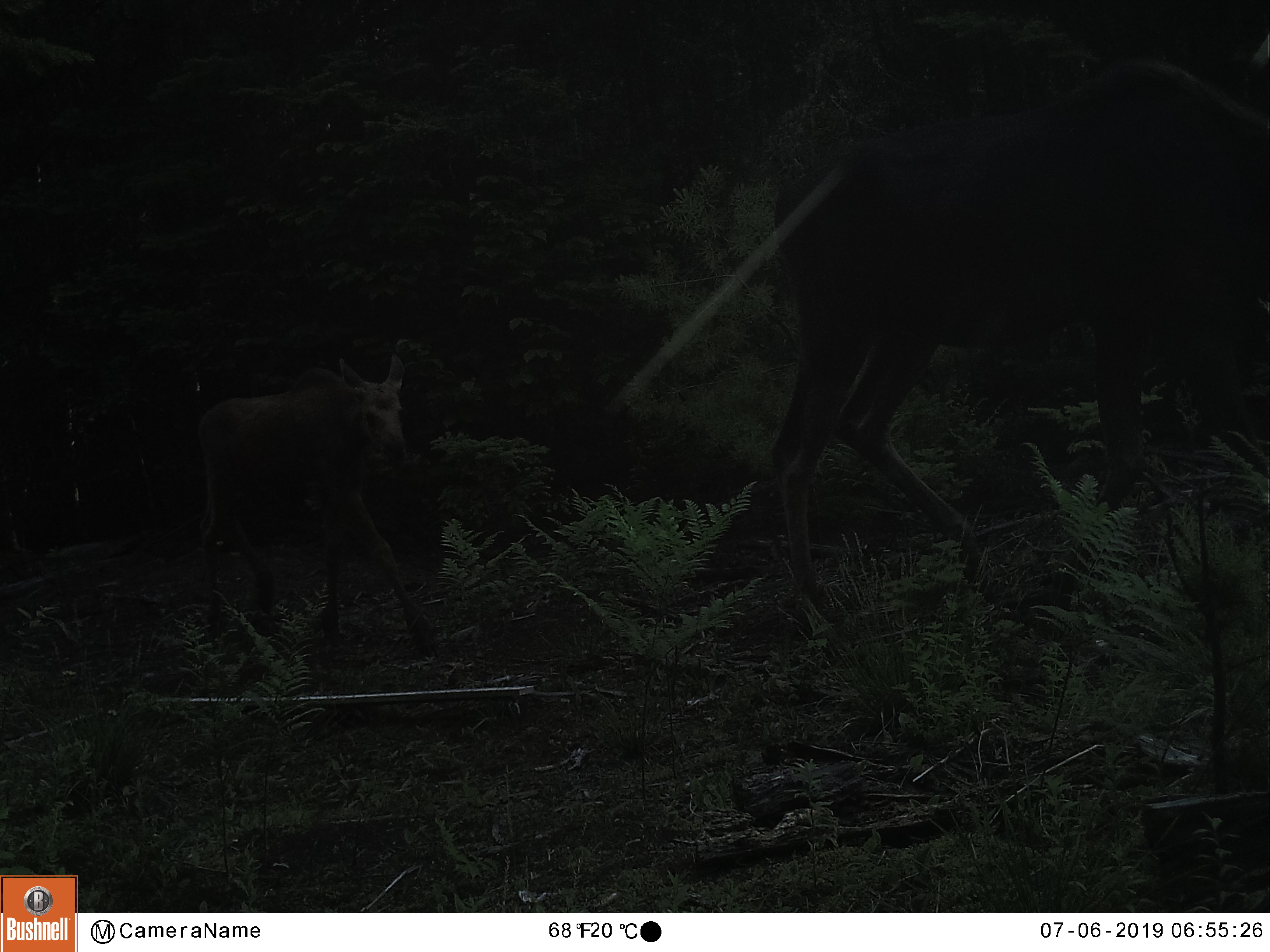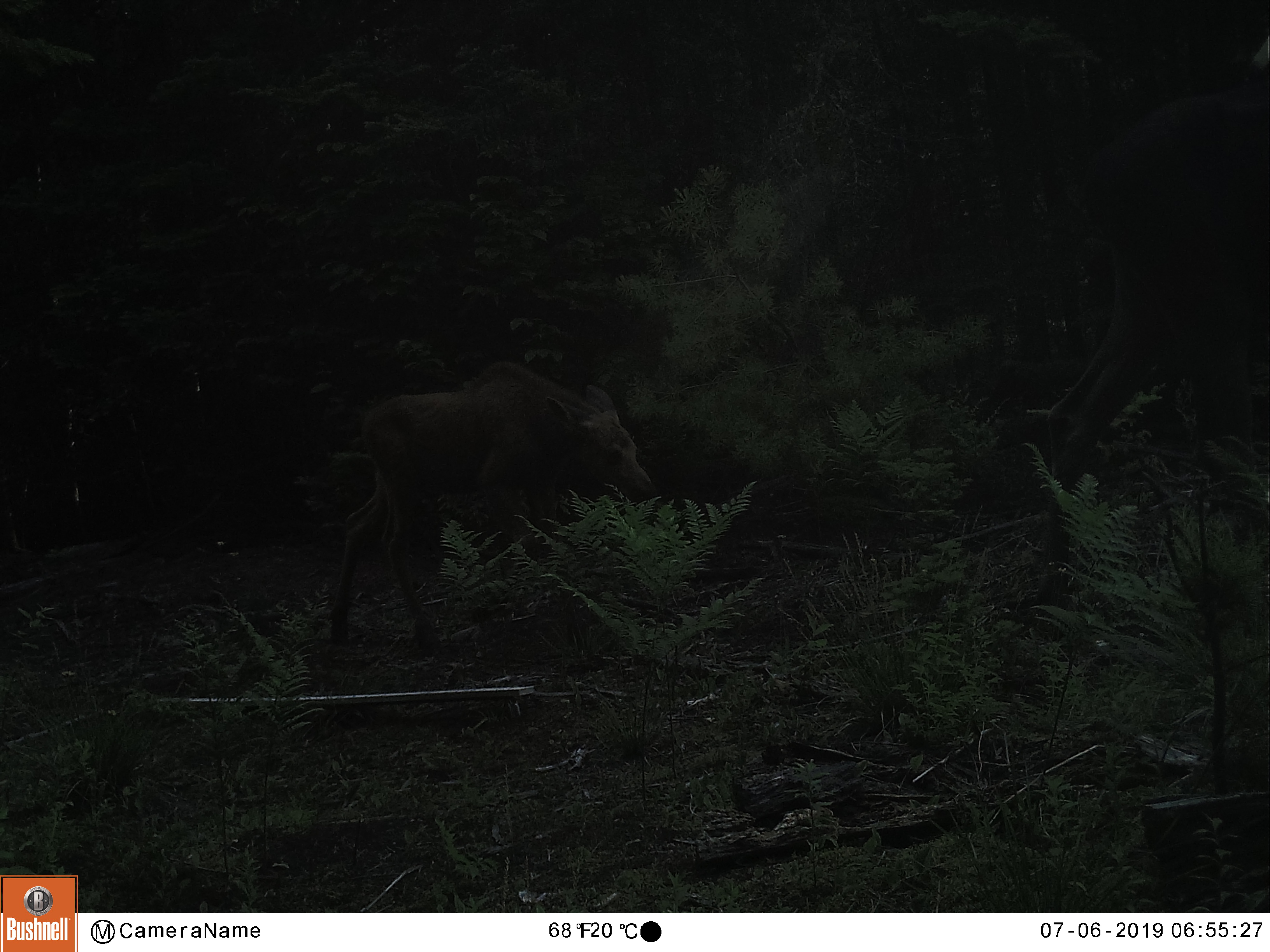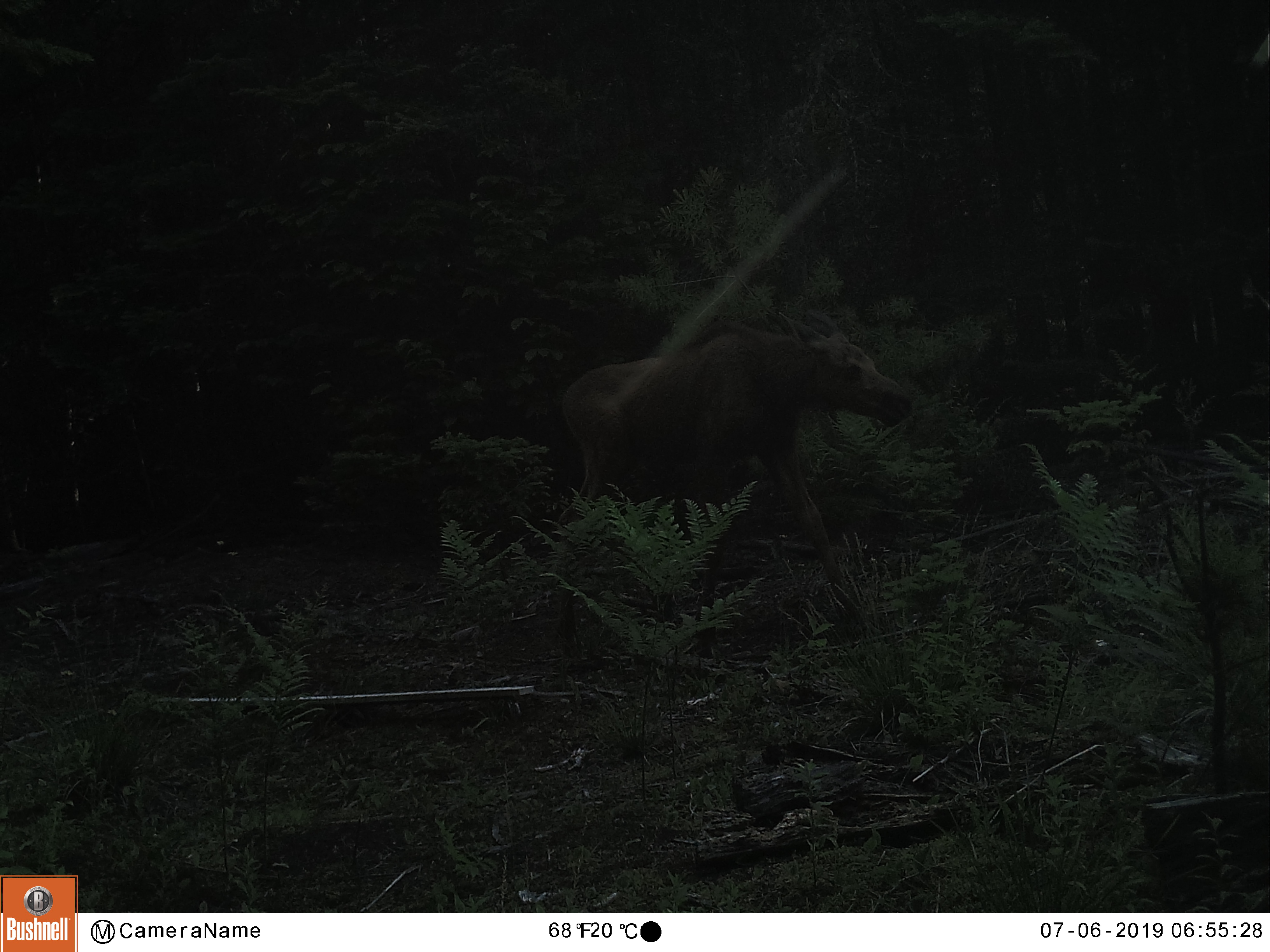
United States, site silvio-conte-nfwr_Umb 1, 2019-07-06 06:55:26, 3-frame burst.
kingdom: Animalia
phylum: Chordata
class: Mammalia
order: Artiodactyla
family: Cervidae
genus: Alces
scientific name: Alces alces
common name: moose